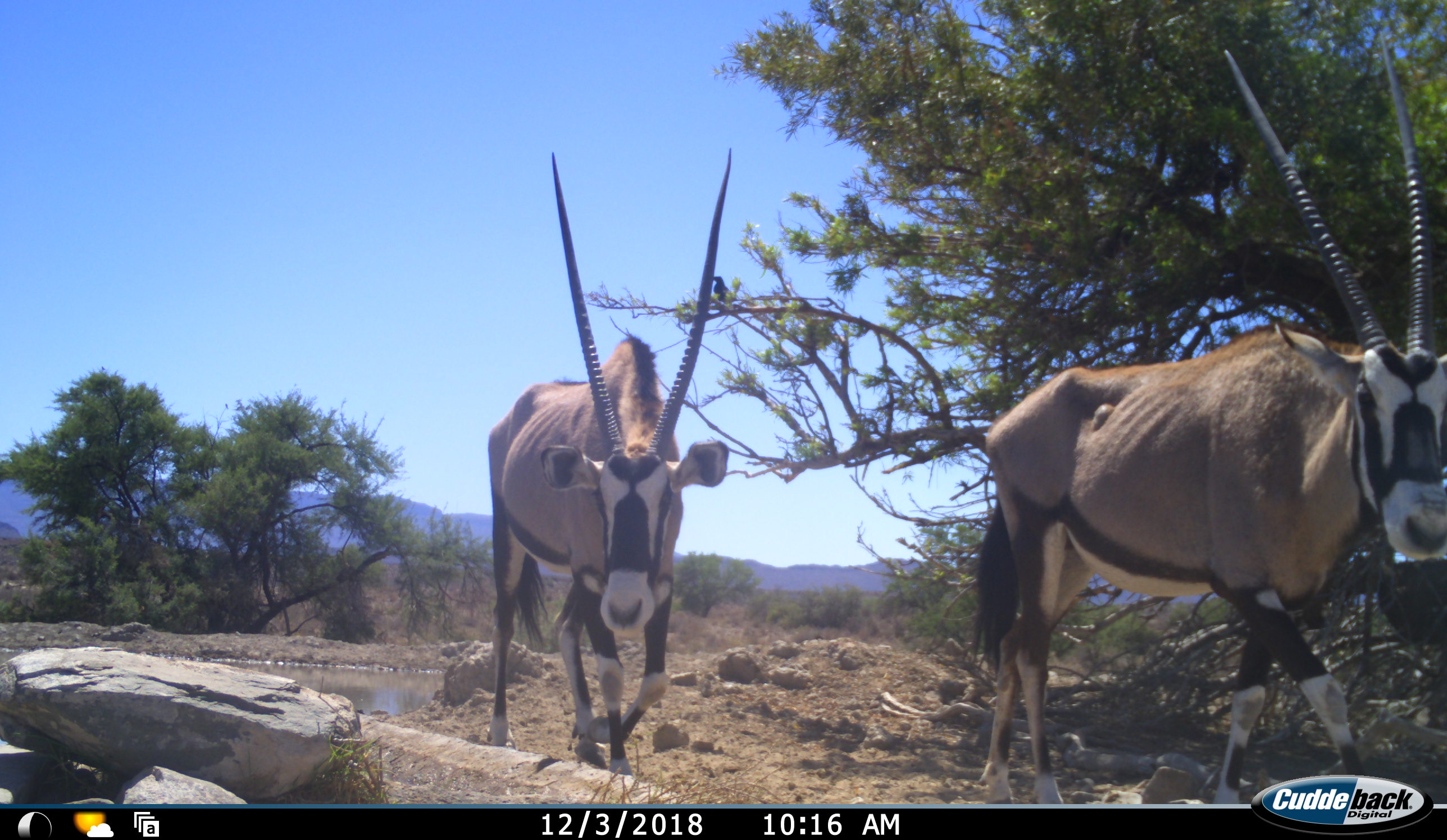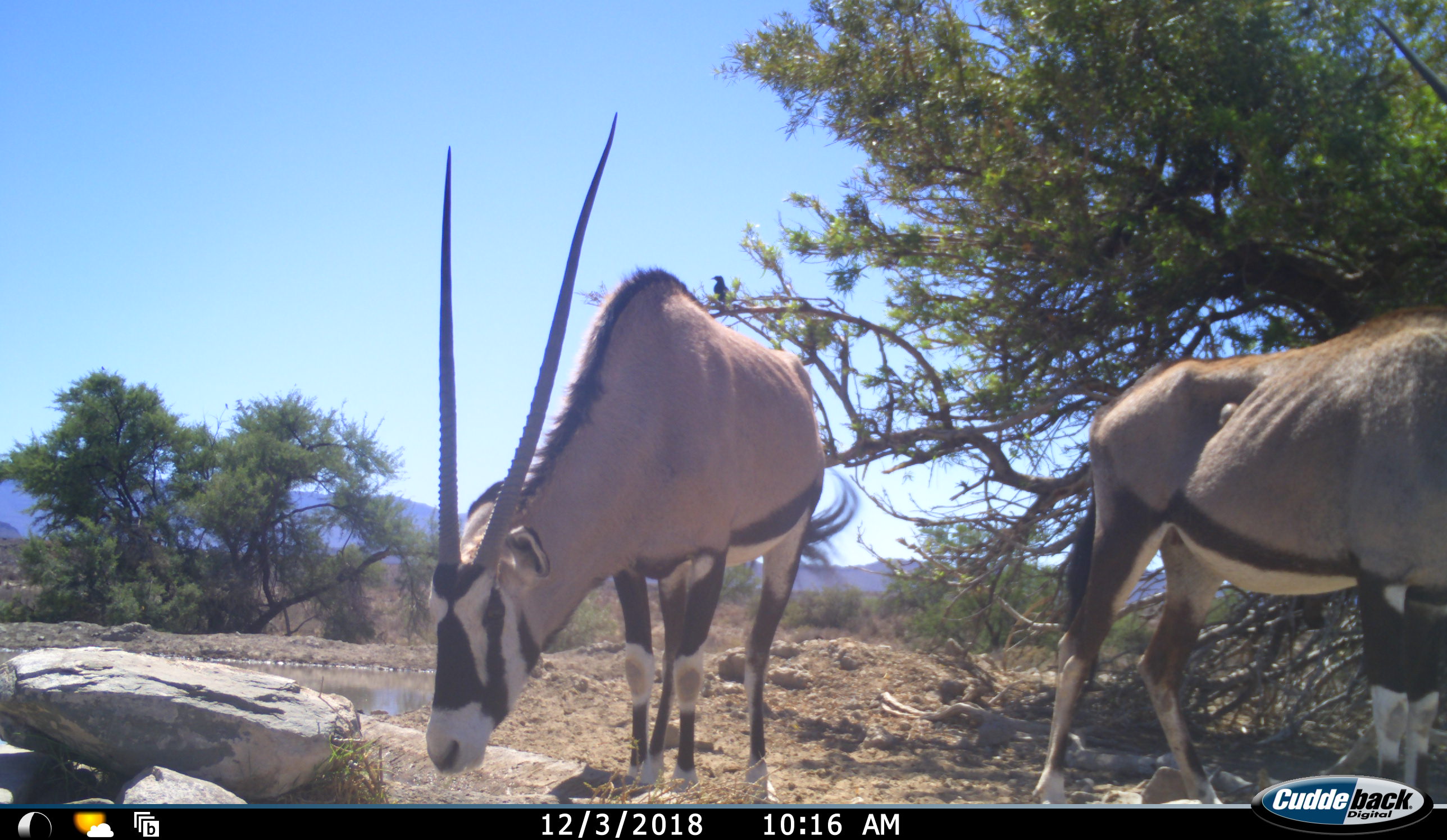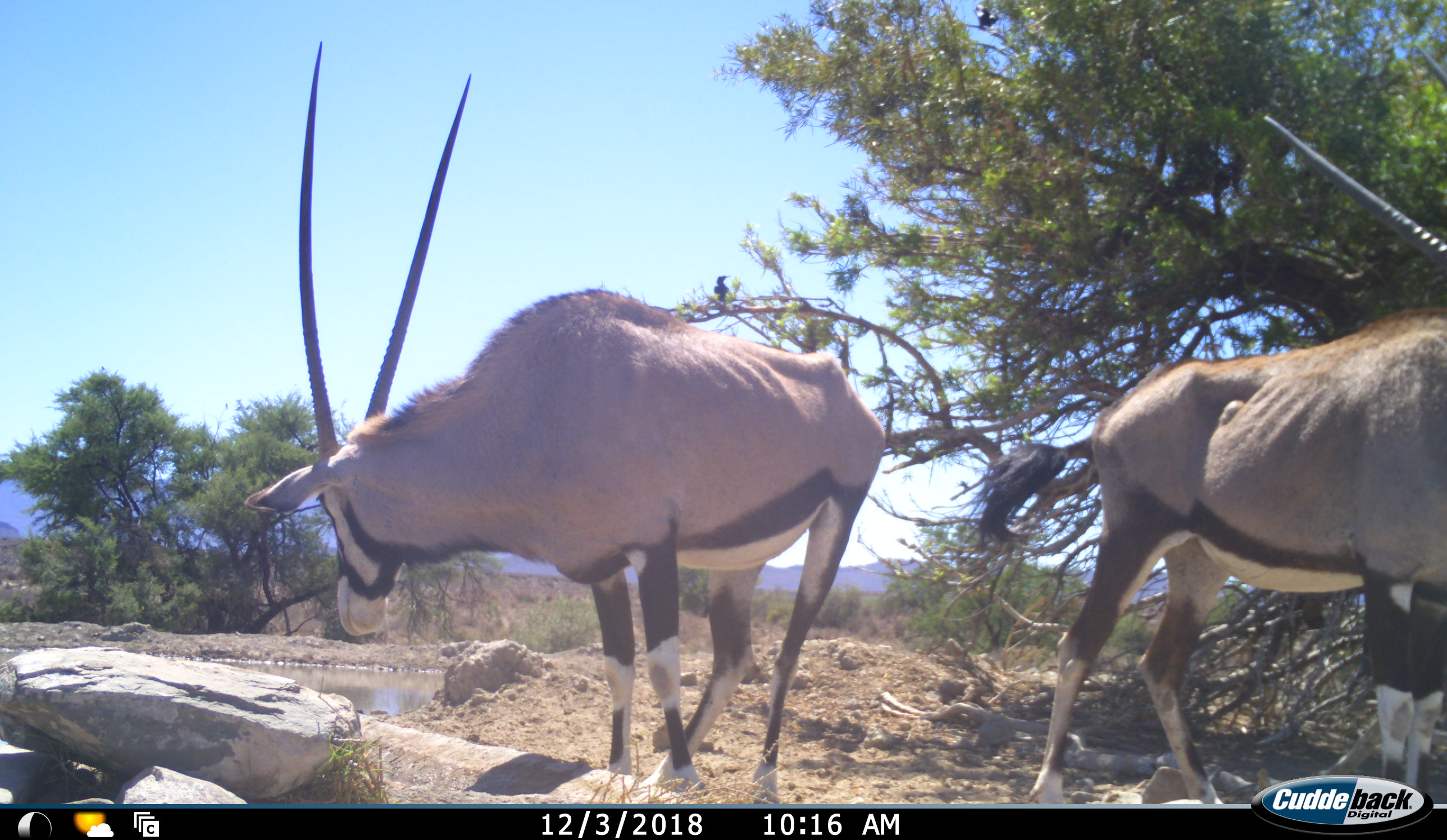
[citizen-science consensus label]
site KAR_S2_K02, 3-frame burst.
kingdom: Animalia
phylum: Chordata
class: Mammalia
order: Artiodactyla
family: Bovidae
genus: Oryx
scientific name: Oryx gazella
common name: gemsbok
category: oryx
Oryx (gemsbok) (Oryx gazella), count 2. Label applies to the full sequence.